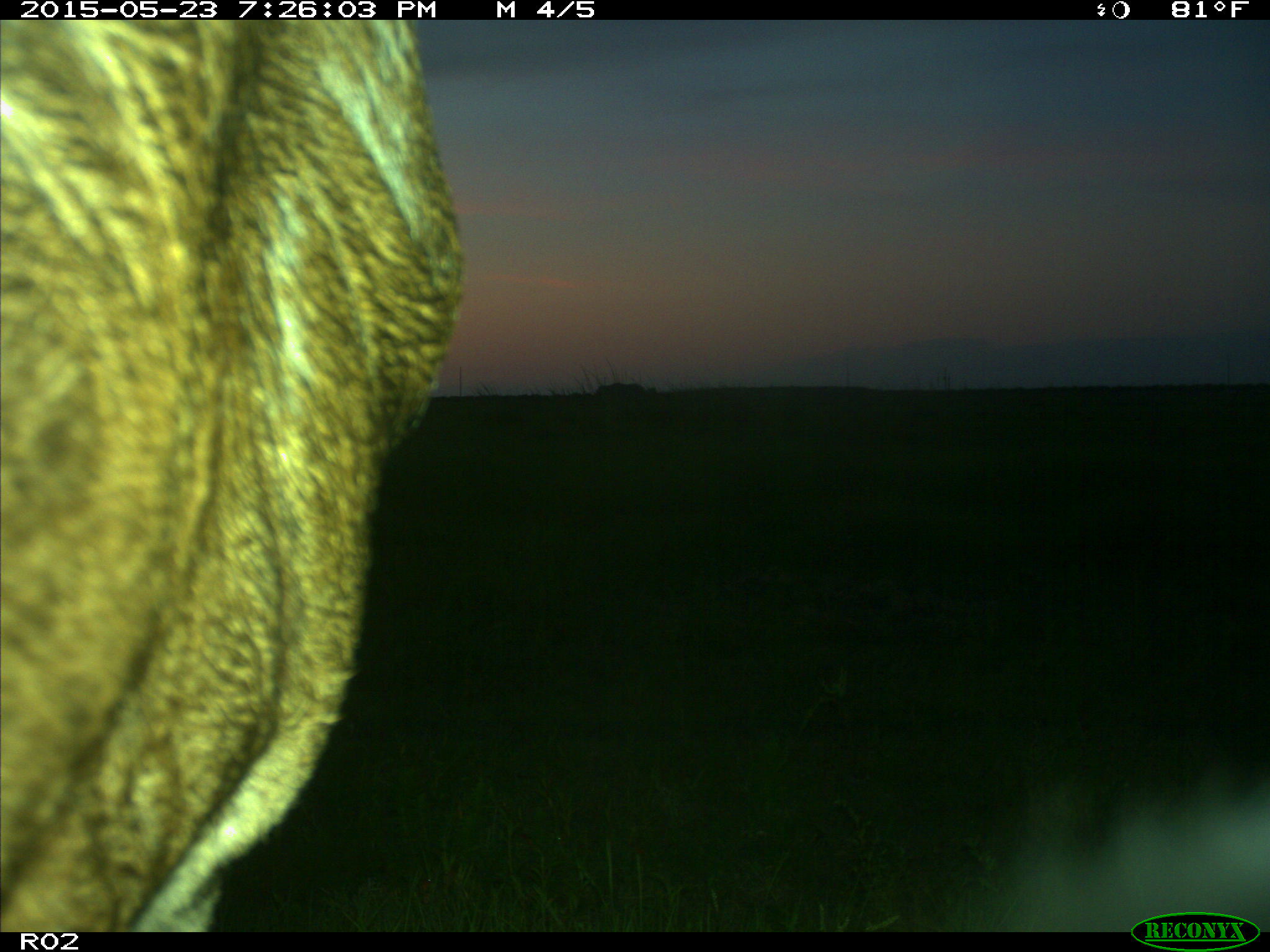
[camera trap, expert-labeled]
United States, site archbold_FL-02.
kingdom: Animalia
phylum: Chordata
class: Mammalia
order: Artiodactyla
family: Bovidae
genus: Bos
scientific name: Bos taurus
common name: domestic cow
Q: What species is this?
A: Bos taurus (domestic cow).